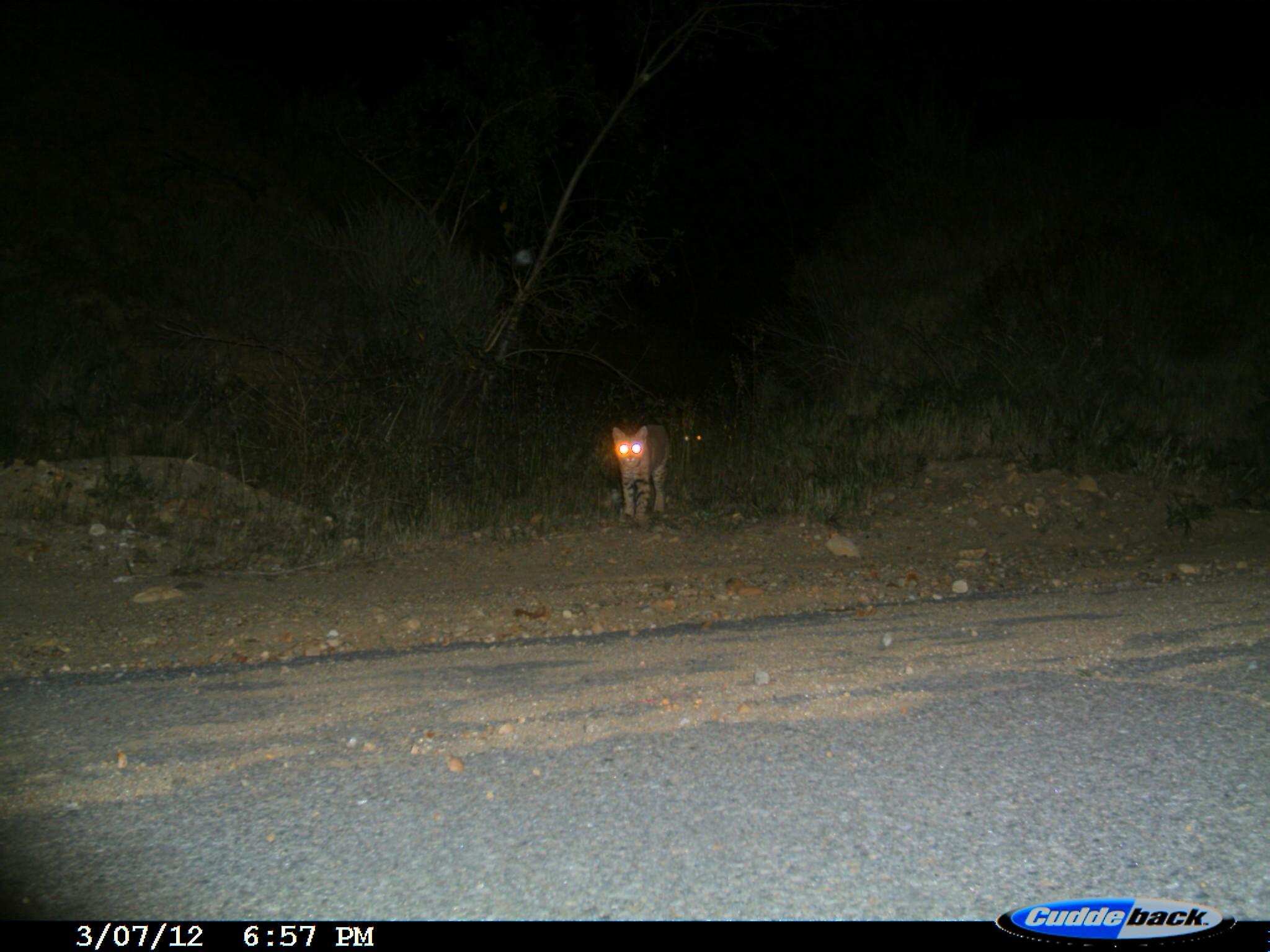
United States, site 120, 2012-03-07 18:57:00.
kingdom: Animalia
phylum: Chordata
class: Mammalia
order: Carnivora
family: Felidae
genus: Lynx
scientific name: Lynx rufus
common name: bobcat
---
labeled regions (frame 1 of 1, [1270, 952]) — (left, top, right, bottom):
bobcat: (598, 419, 681, 522); (678, 420, 719, 468)